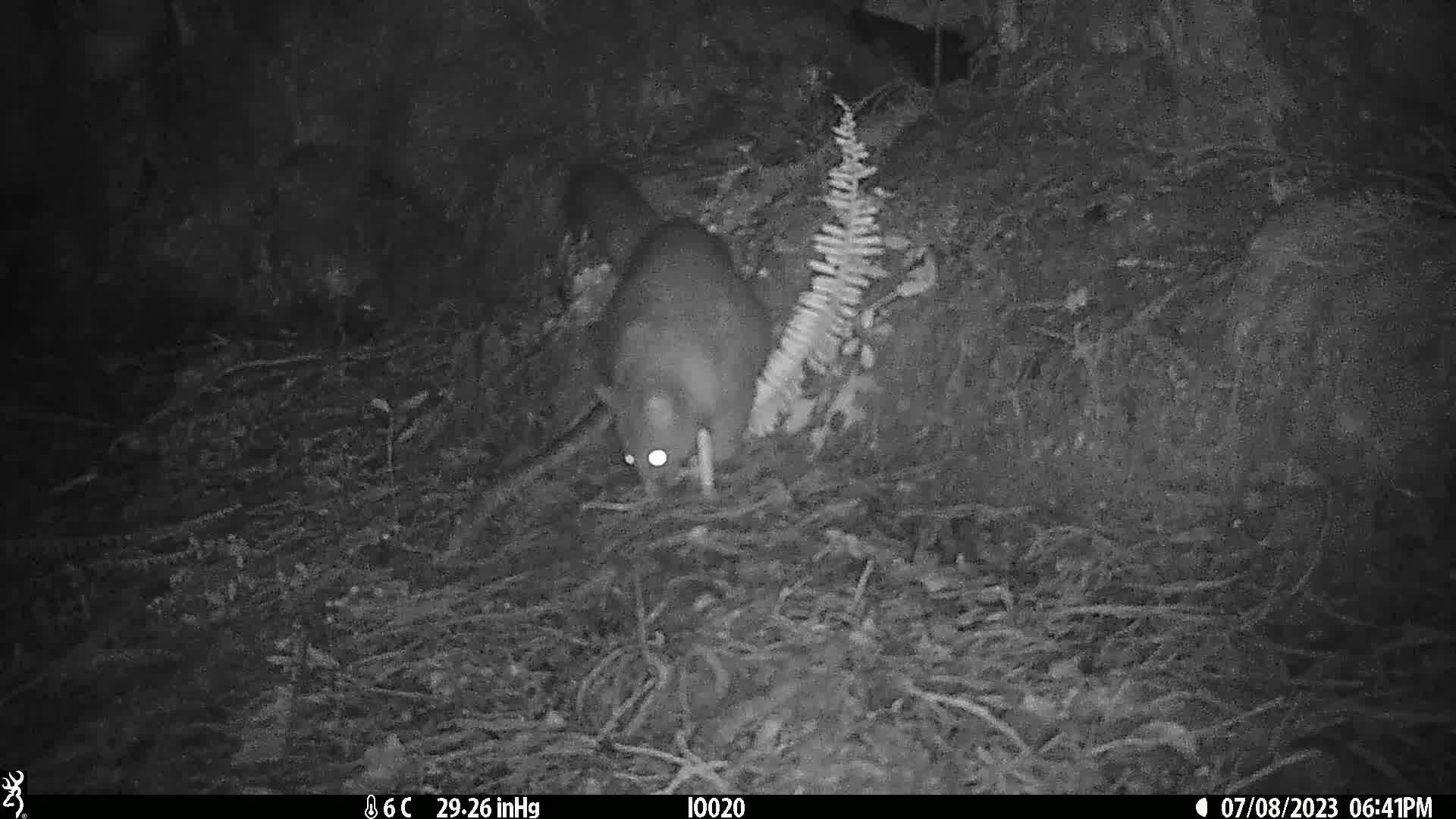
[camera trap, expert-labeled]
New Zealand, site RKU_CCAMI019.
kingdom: Animalia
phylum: Chordata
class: Mammalia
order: Diprotodontia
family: Phalangeridae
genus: Trichosurus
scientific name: Trichosurus vulpecula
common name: common brushtail possum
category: possum